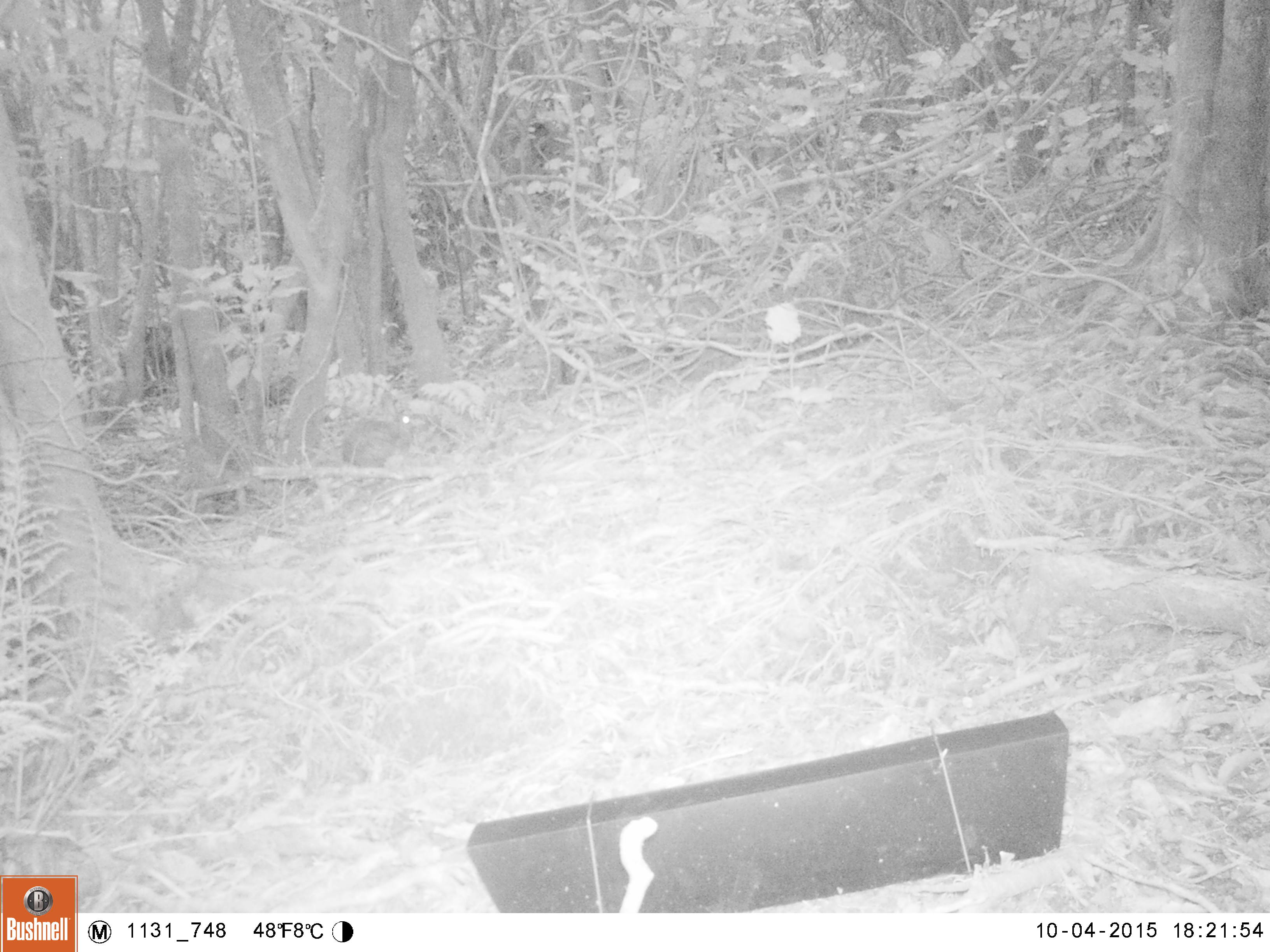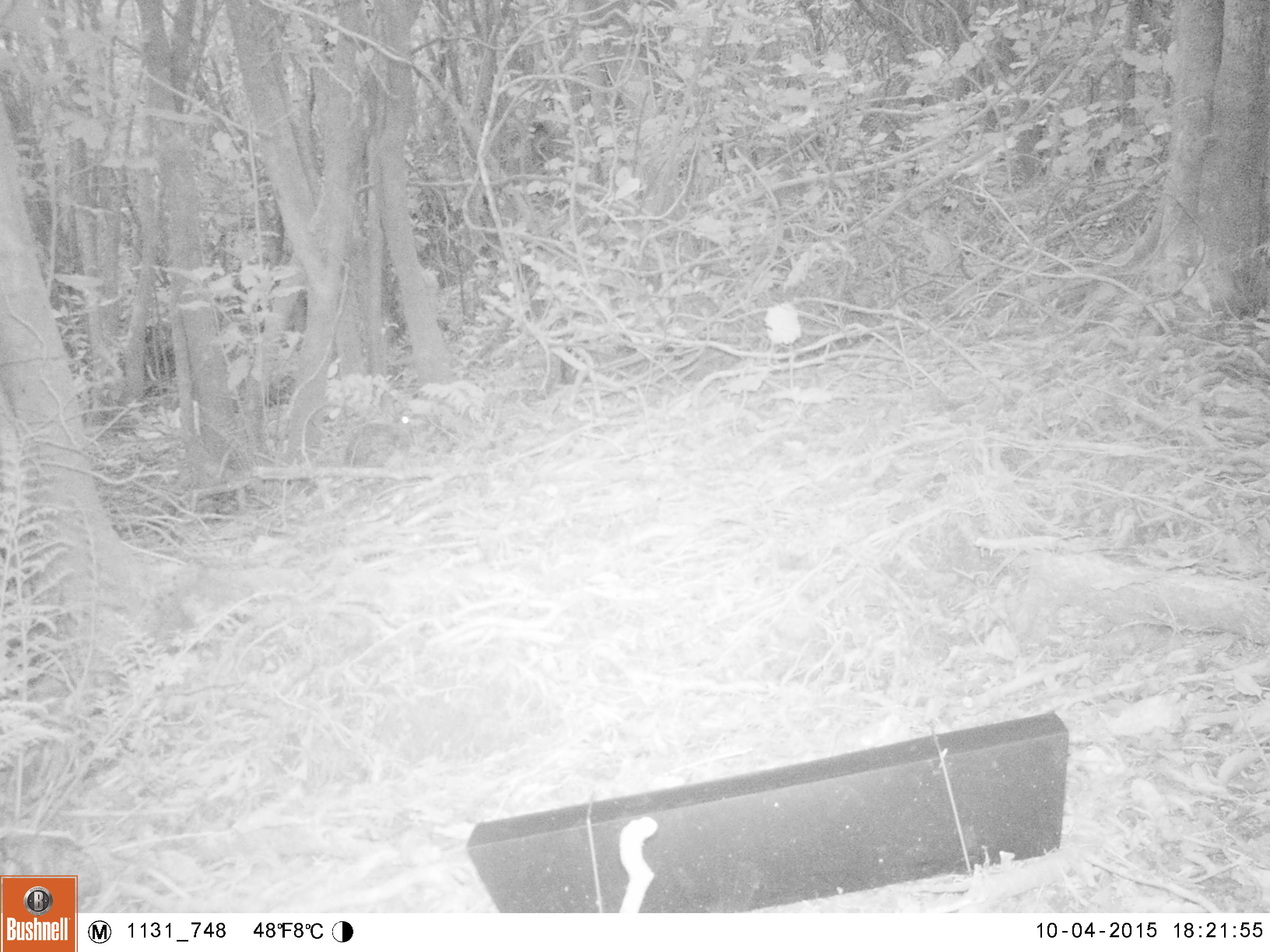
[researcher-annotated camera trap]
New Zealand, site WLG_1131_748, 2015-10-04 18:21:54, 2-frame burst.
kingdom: Animalia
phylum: Chordata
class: Mammalia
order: Lagomorpha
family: Leporidae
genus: Oryctolagus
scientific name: Oryctolagus cuniculus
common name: european rabbit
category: rabbit